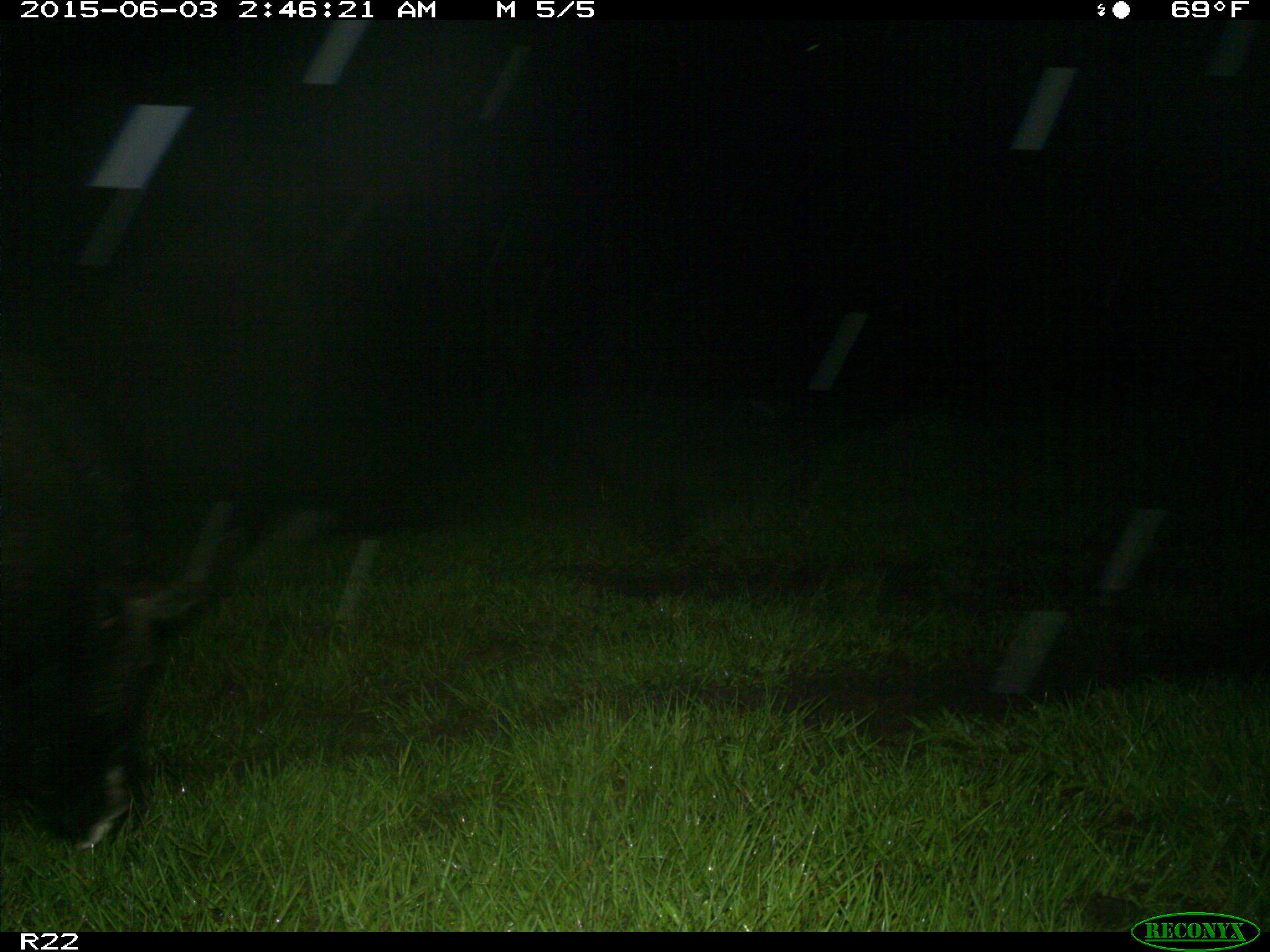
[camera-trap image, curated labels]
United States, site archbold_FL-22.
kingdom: Animalia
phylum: Chordata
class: Mammalia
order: Artiodactyla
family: Bovidae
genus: Bos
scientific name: Bos taurus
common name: domestic cow